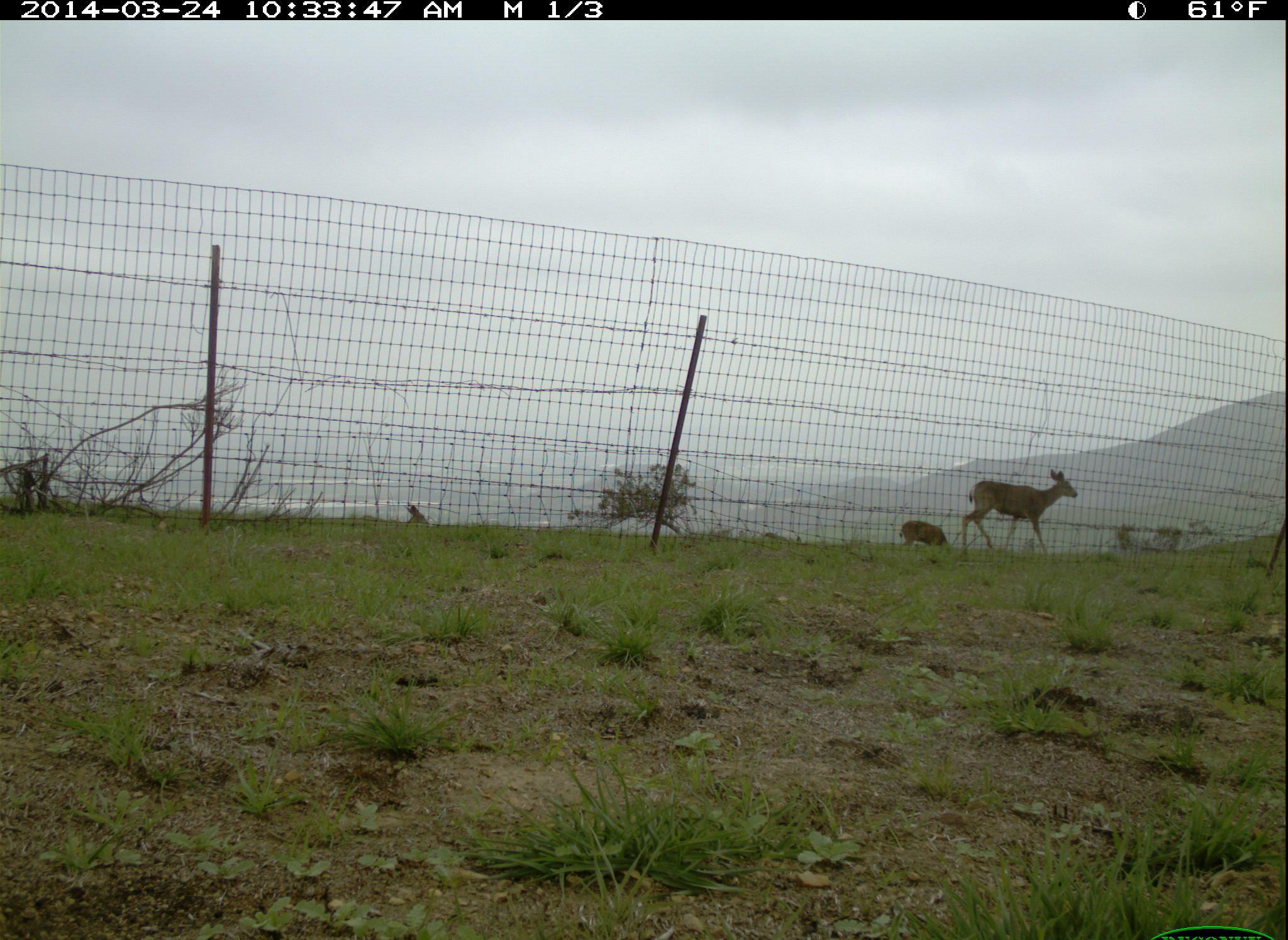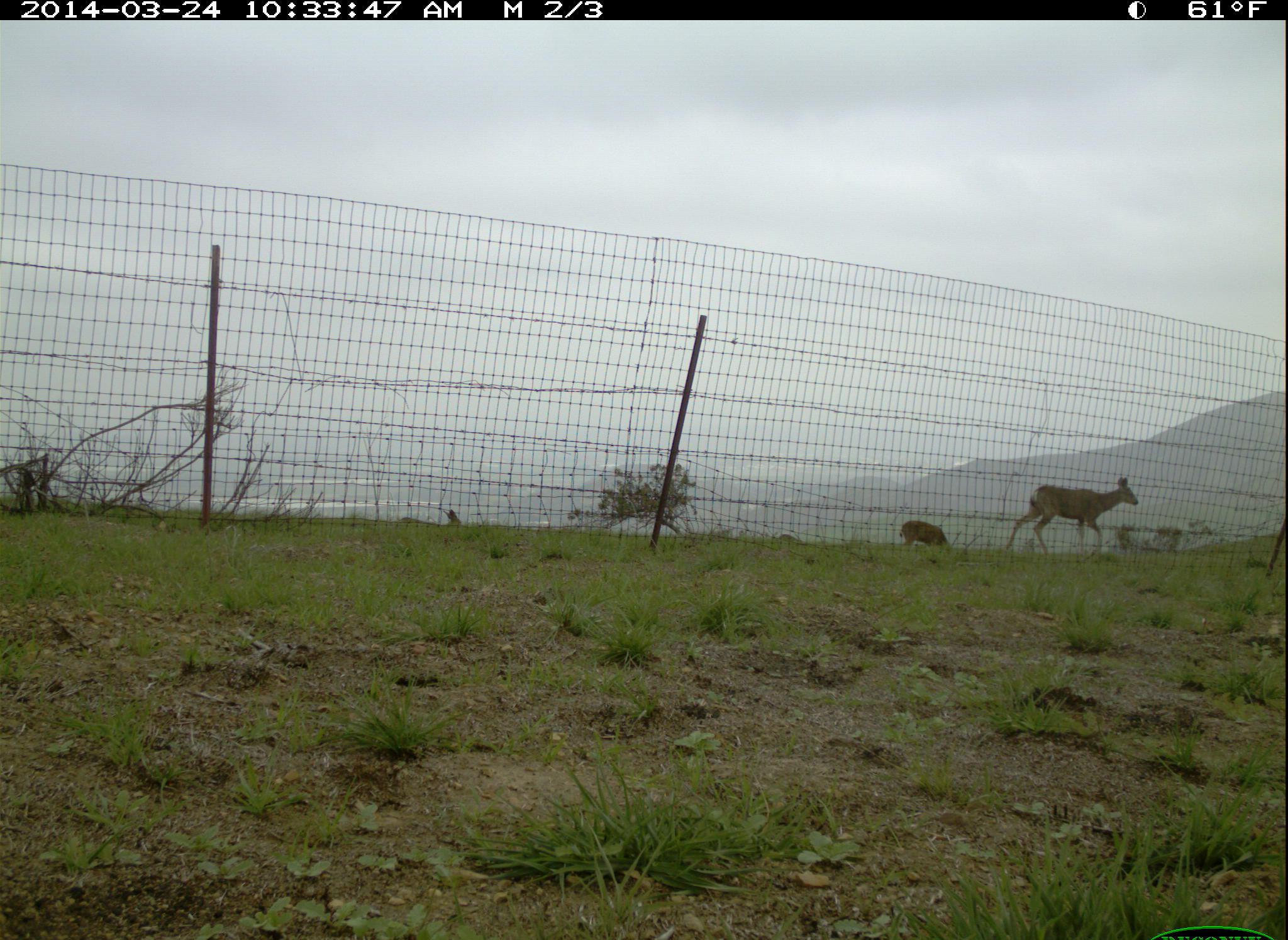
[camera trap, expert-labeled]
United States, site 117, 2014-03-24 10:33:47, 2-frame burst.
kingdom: Animalia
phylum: Chordata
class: Mammalia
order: Artiodactyla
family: Cervidae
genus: Odocoileus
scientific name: Odocoileus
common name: deer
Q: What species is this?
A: Deer (Odocoileus).